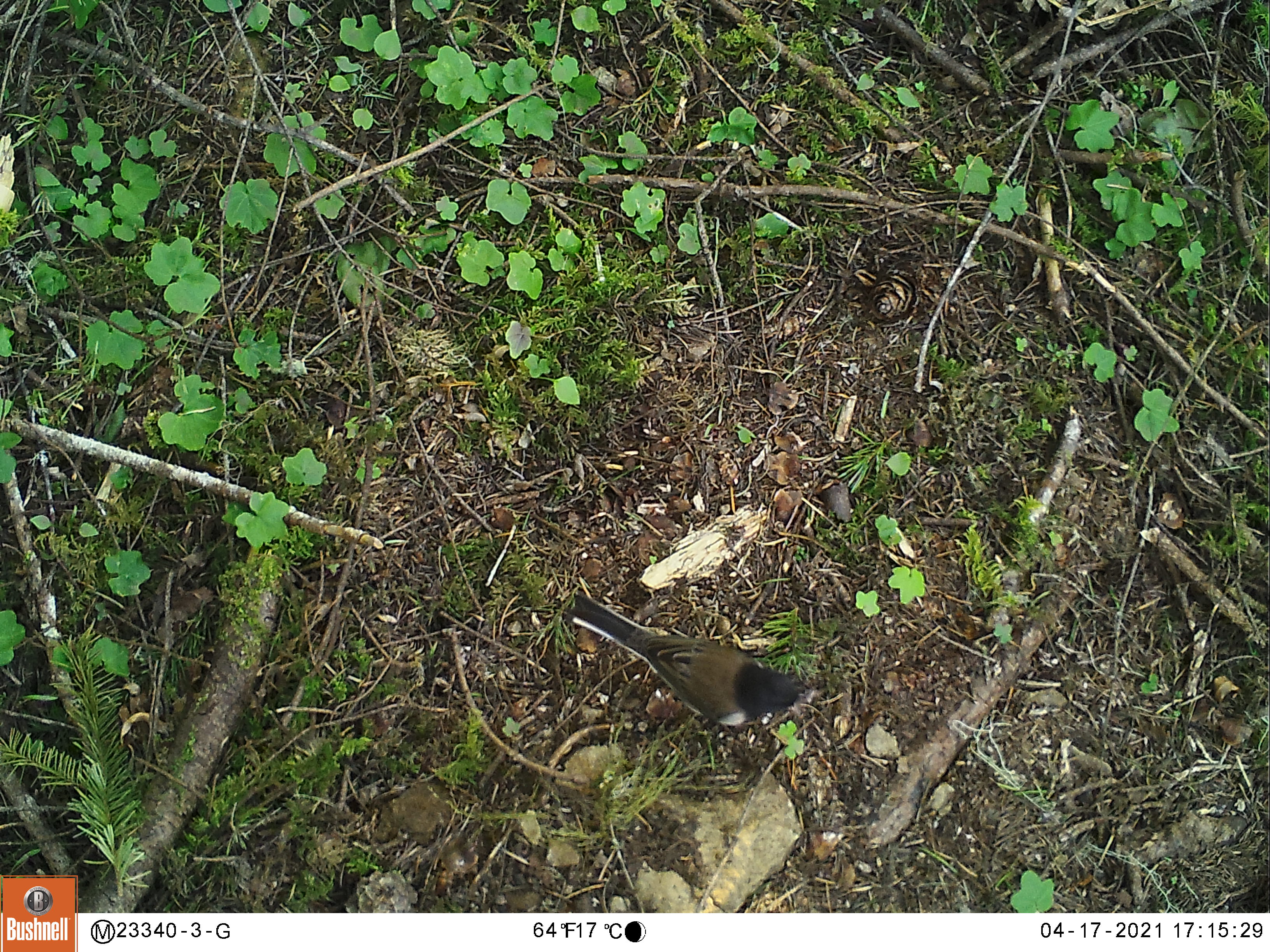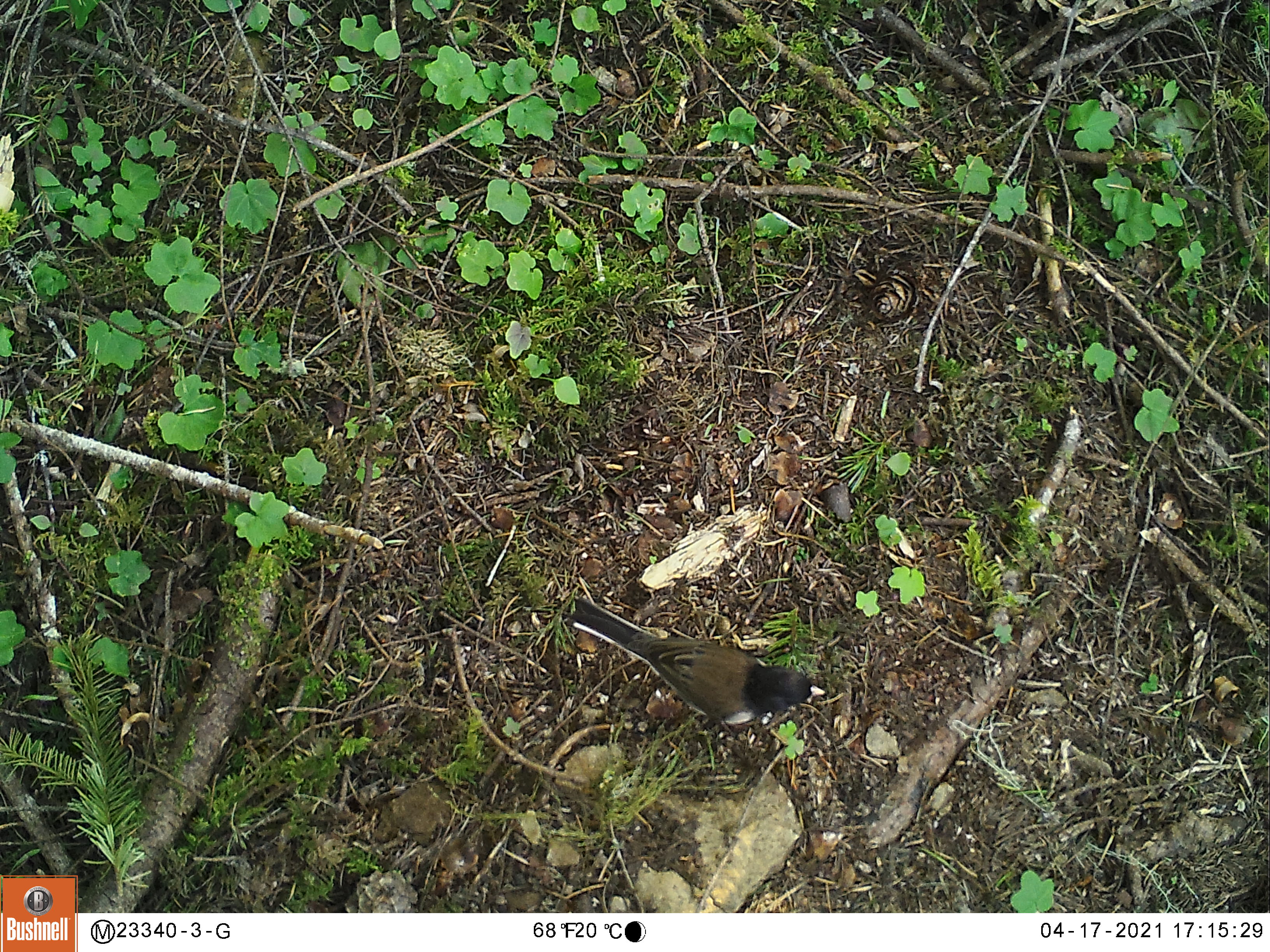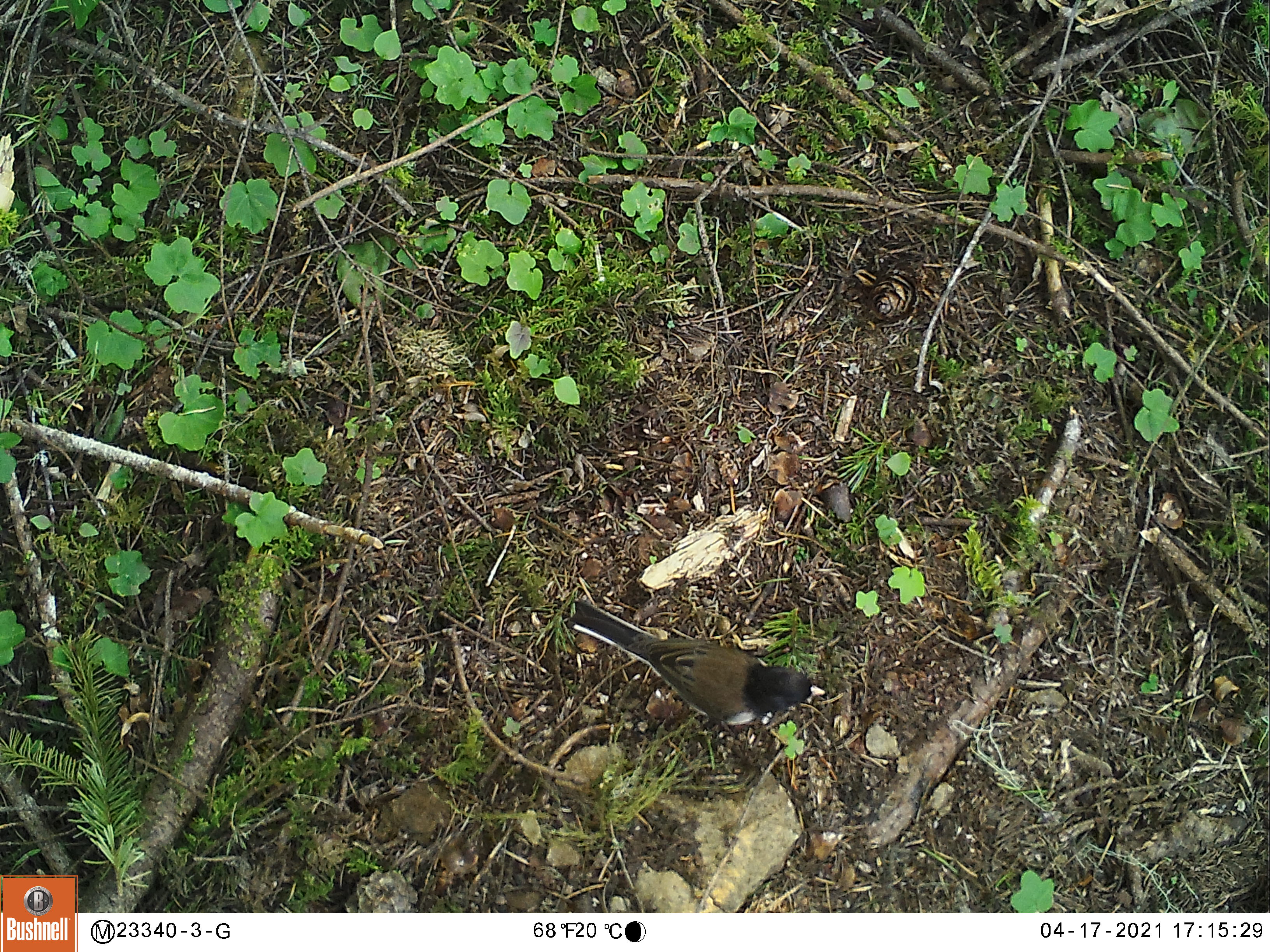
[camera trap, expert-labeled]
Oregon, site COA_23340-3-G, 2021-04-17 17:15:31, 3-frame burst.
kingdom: Animalia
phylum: Chordata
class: Aves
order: Passeriformes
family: Passerellidae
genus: Junco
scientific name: Junco hyemalis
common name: dark-eyed junco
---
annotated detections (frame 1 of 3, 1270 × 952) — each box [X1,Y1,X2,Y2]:
dark-eyed junco: [569,582,818,740]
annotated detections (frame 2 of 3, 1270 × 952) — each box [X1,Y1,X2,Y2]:
dark-eyed junco: [568,592,827,730]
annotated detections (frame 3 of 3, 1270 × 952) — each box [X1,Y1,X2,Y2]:
dark-eyed junco: [569,596,830,732]